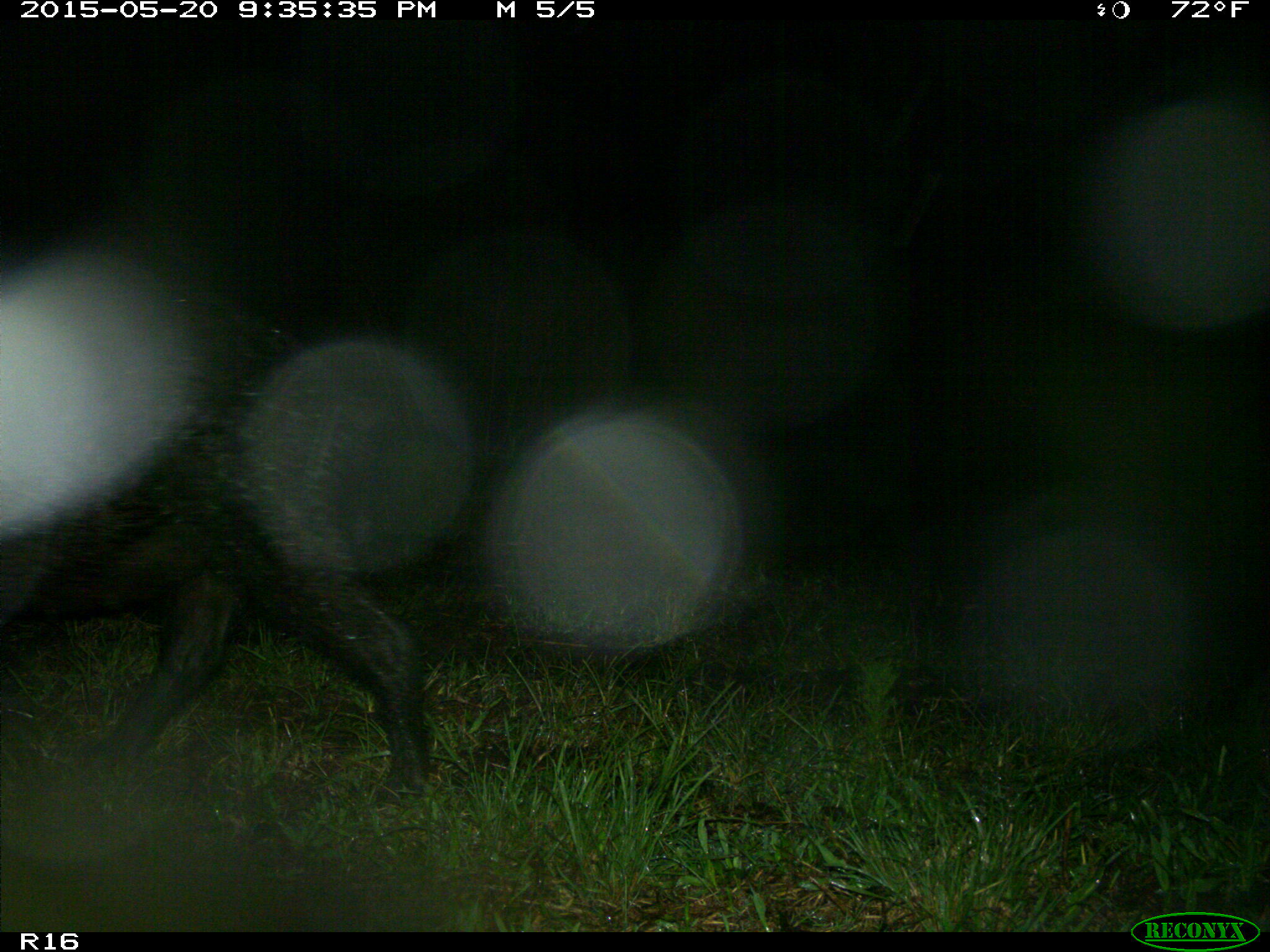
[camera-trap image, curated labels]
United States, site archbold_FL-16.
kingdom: Animalia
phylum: Chordata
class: Mammalia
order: Artiodactyla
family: Suidae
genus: Sus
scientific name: Sus scrofa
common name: wild boar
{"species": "Sus scrofa (wild boar)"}